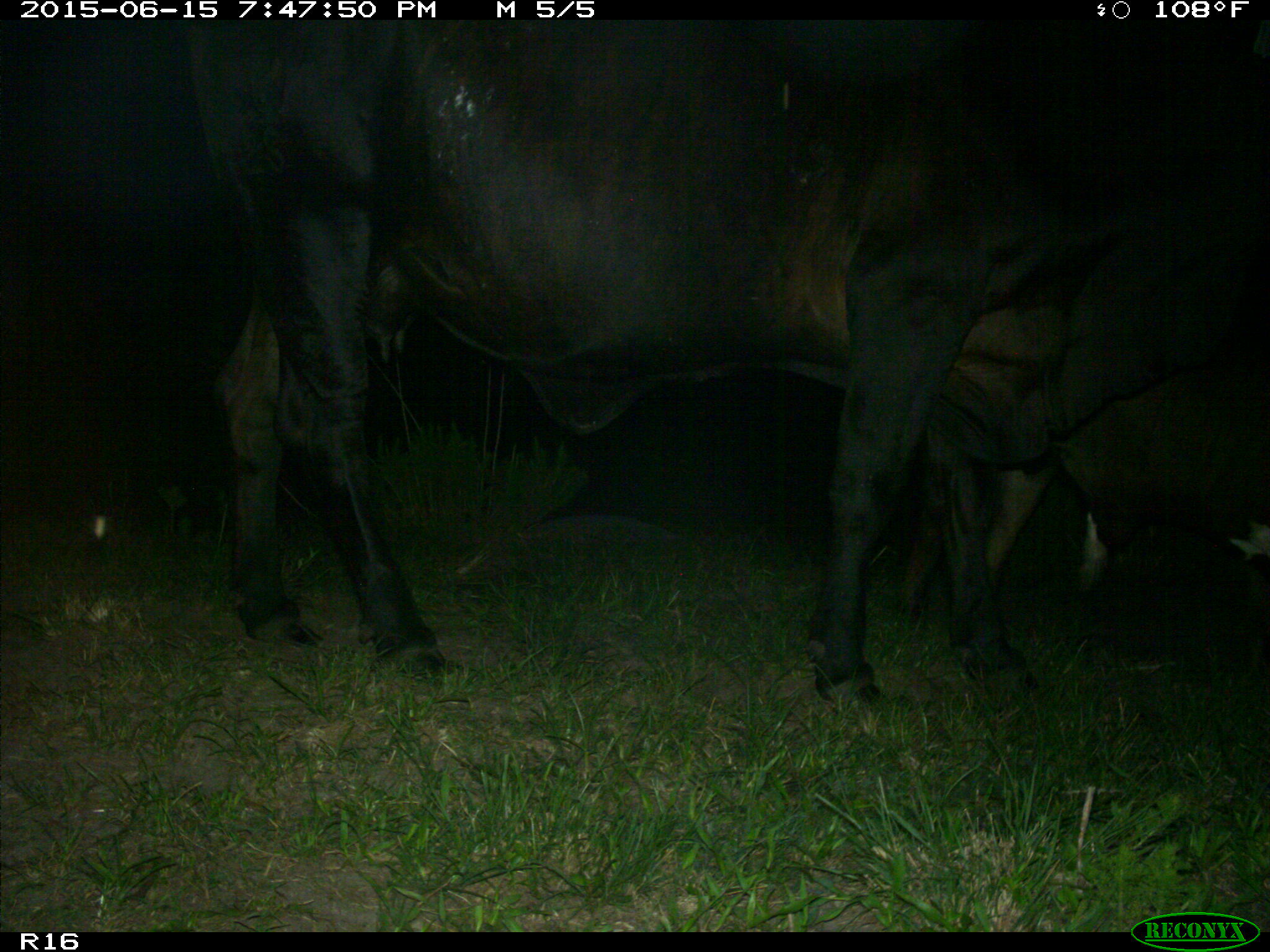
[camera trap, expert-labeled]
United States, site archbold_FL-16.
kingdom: Animalia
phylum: Chordata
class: Mammalia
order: Artiodactyla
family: Bovidae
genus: Bos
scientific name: Bos taurus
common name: domestic cow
Bos taurus (domestic cow).